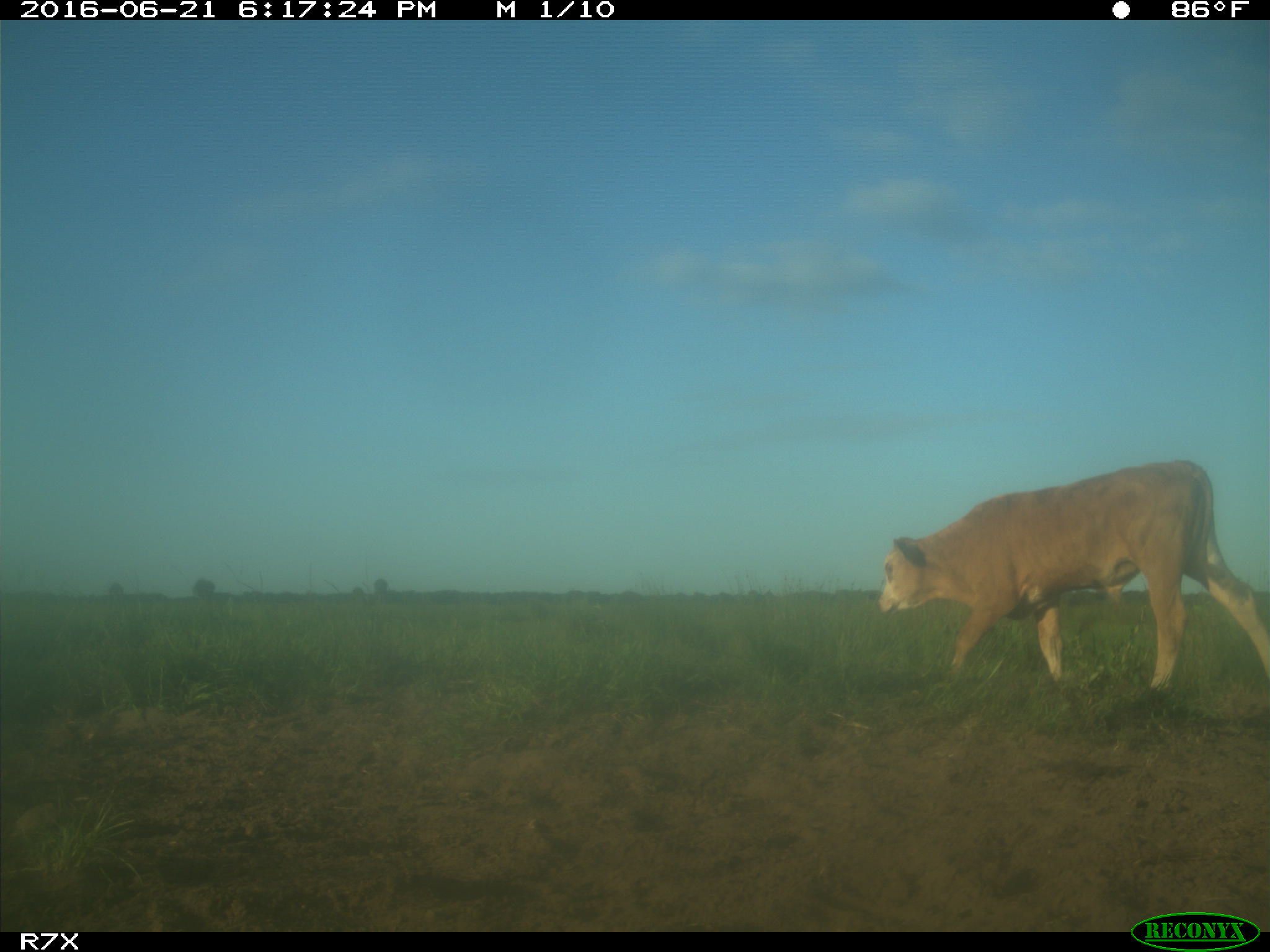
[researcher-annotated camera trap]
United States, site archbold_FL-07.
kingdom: Animalia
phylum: Chordata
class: Mammalia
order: Artiodactyla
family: Bovidae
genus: Bos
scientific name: Bos taurus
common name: domestic cow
Bos taurus (domestic cow).